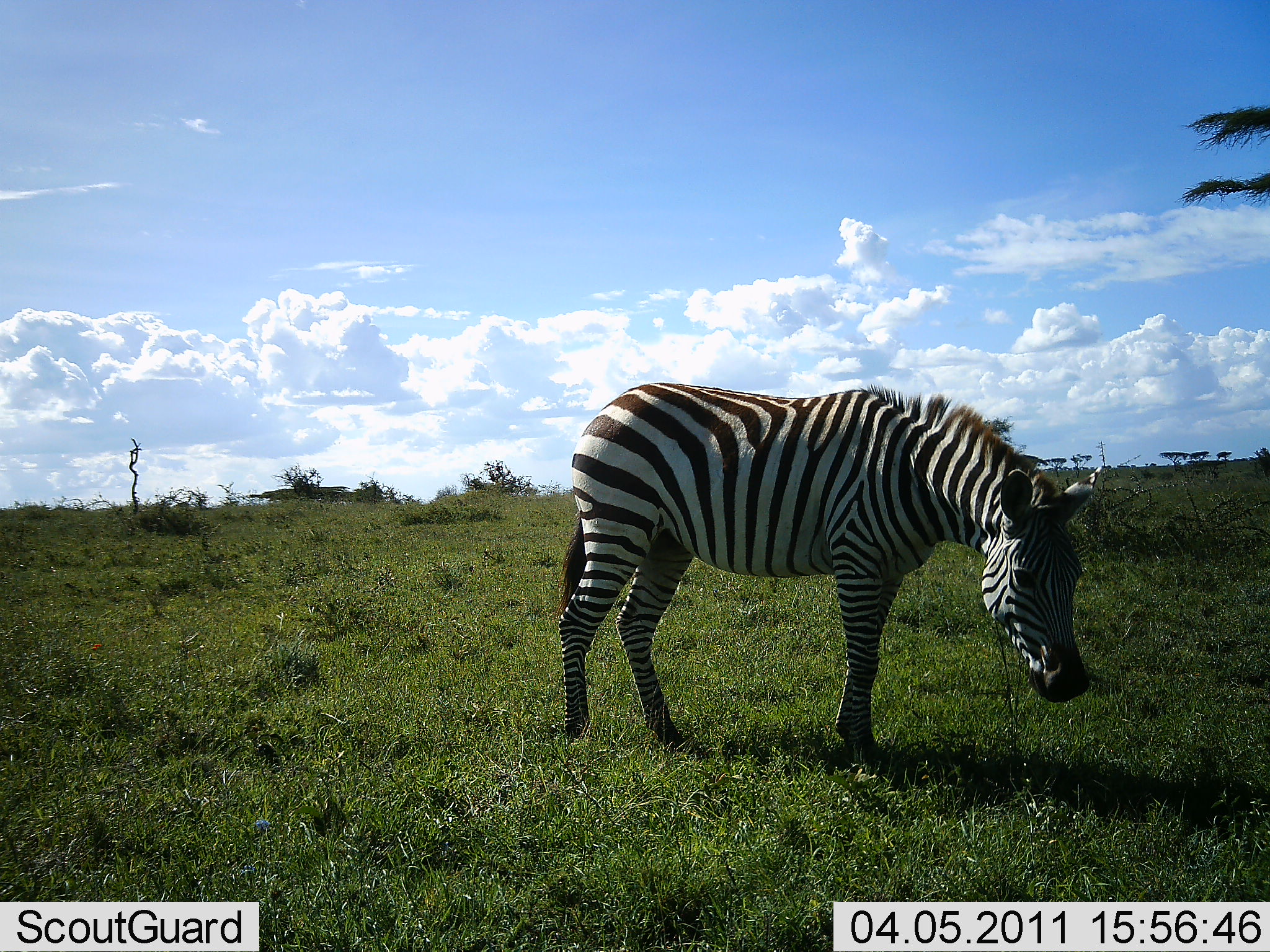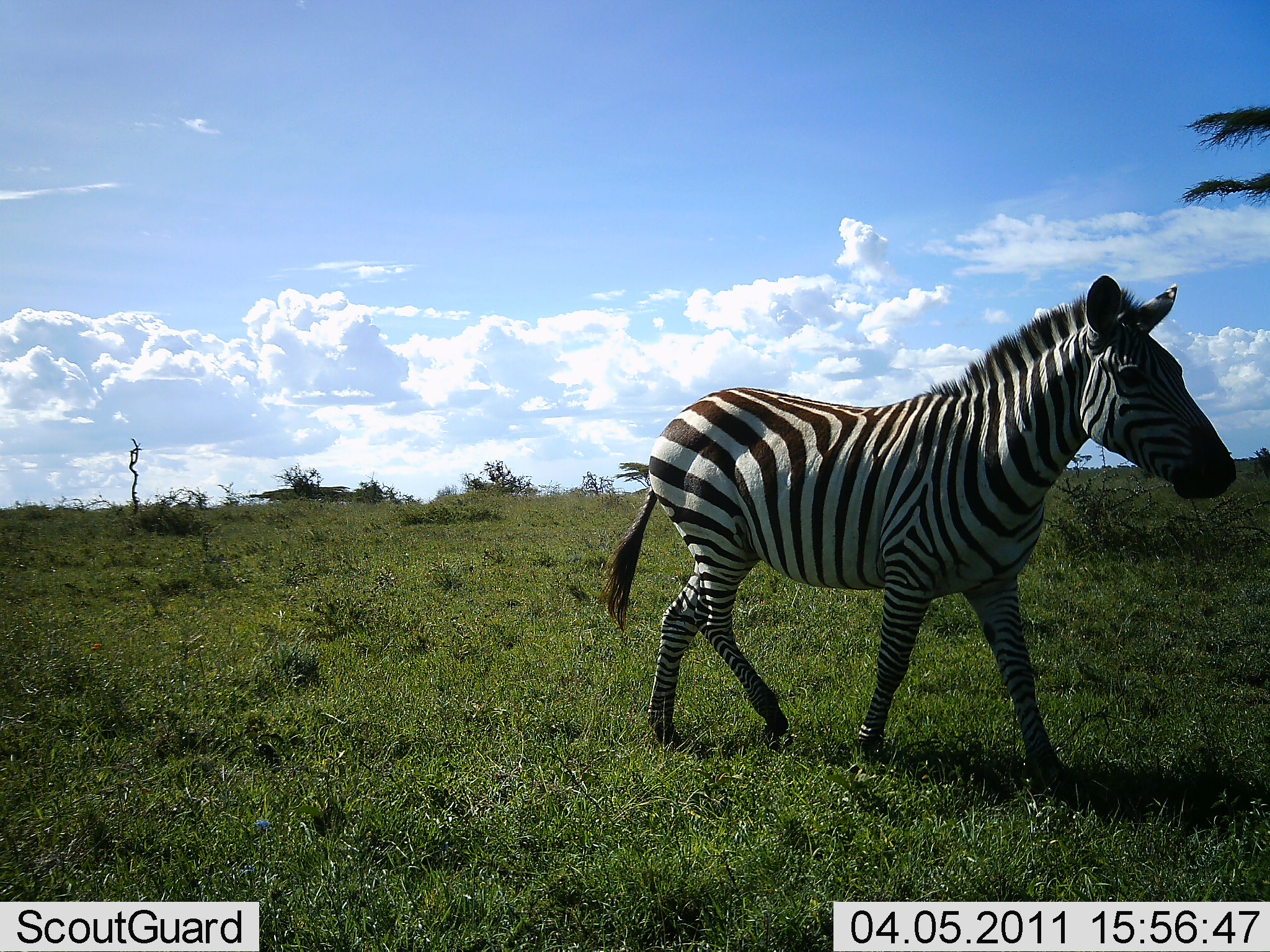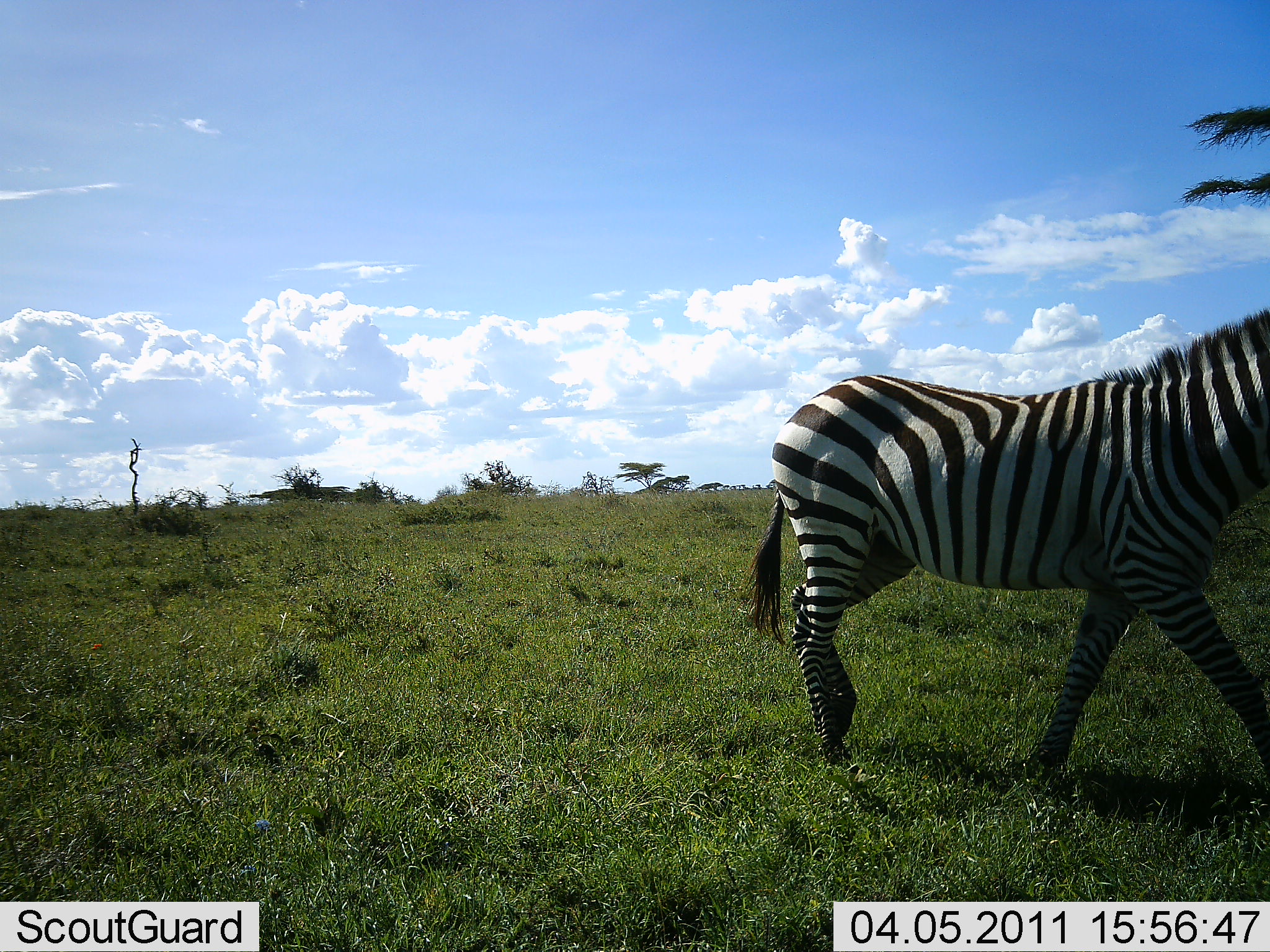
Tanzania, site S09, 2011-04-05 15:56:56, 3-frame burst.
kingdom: Animalia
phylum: Chordata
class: Mammalia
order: Perissodactyla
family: Equidae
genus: Equus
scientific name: Equus quagga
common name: plains zebra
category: zebra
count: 1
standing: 8%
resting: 0%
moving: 100%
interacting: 0%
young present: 0%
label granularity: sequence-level